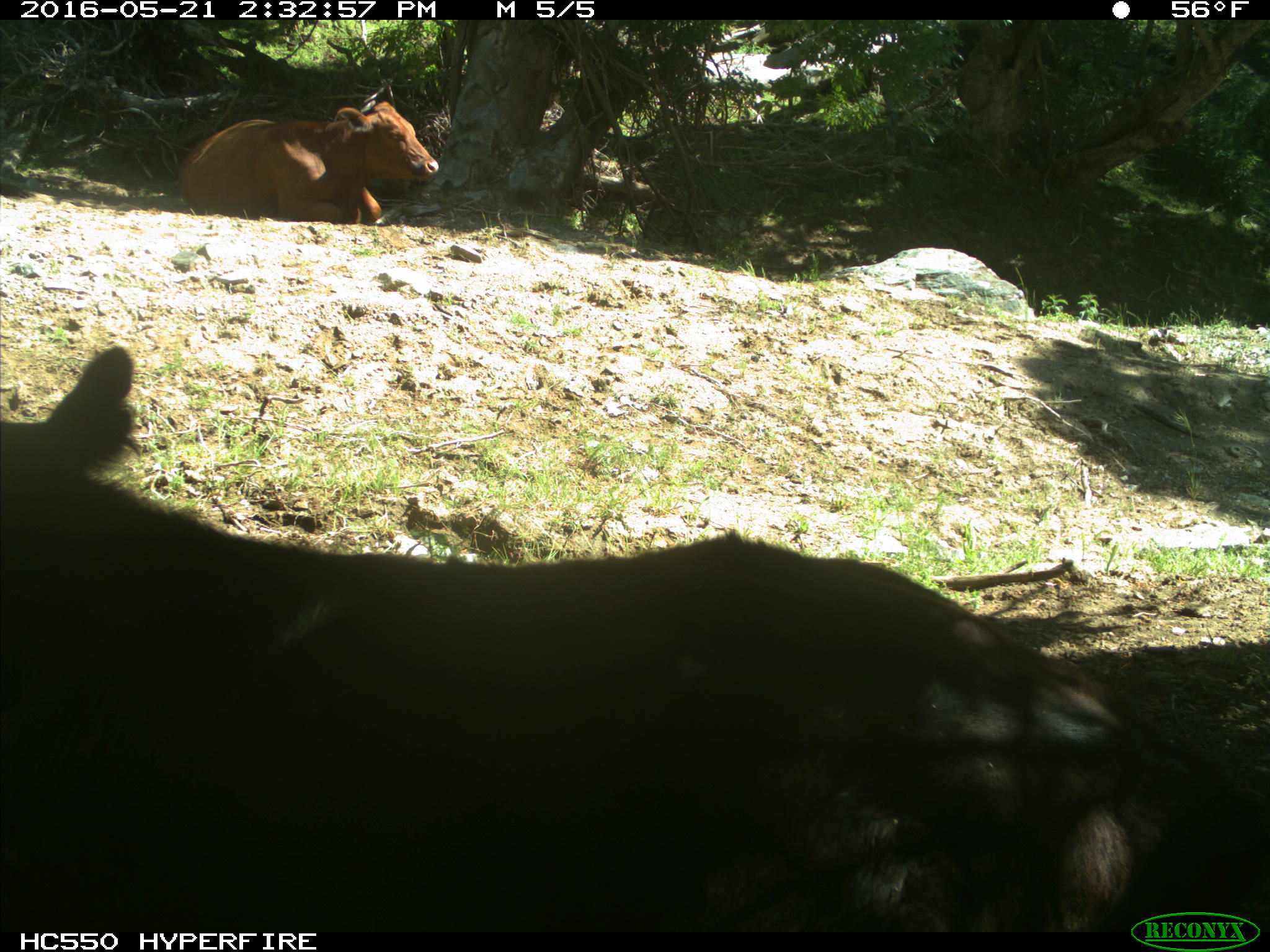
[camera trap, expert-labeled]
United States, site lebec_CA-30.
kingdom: Animalia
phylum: Chordata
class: Mammalia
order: Artiodactyla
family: Bovidae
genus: Bos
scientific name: Bos taurus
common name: domestic cow